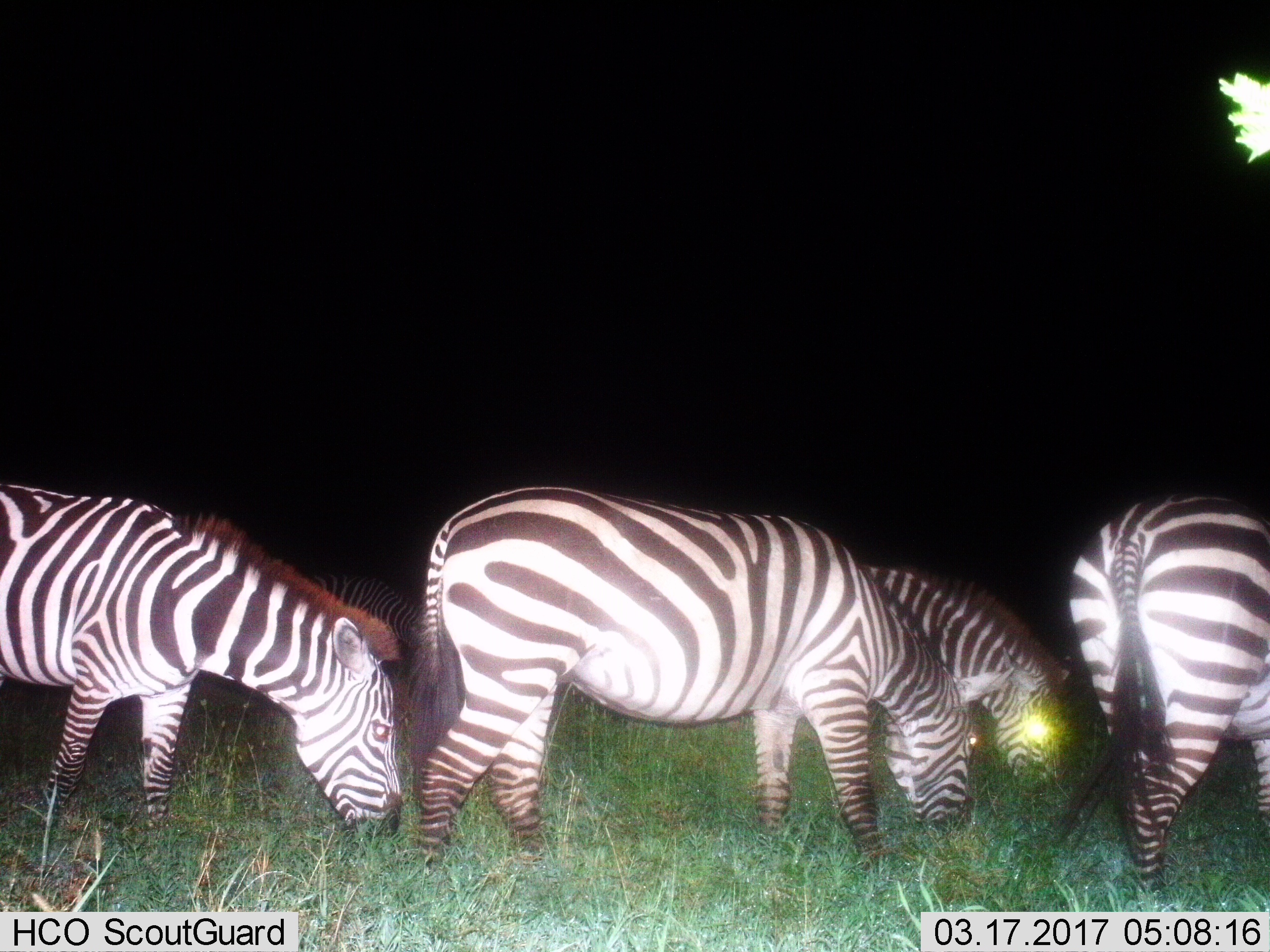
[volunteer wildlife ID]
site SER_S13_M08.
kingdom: Animalia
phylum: Chordata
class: Mammalia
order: Perissodactyla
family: Equidae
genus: Equus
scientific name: Equus quagga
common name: plains zebra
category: zebraplains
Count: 4.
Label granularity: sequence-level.